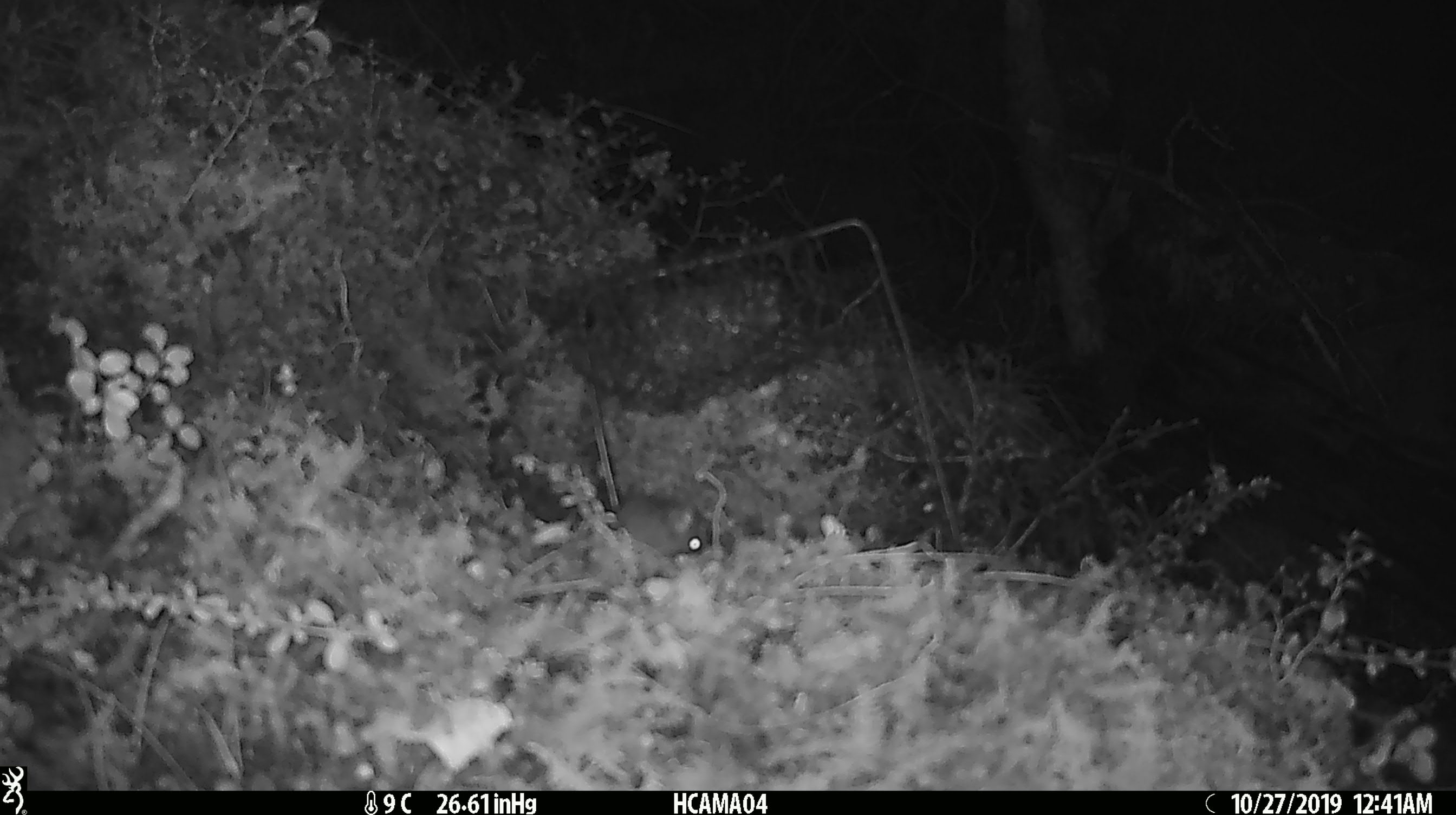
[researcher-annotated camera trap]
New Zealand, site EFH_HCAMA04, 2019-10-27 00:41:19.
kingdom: Animalia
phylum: Chordata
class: Mammalia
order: Rodentia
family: Muridae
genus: Mus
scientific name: Mus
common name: mouse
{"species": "mouse (Mus)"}